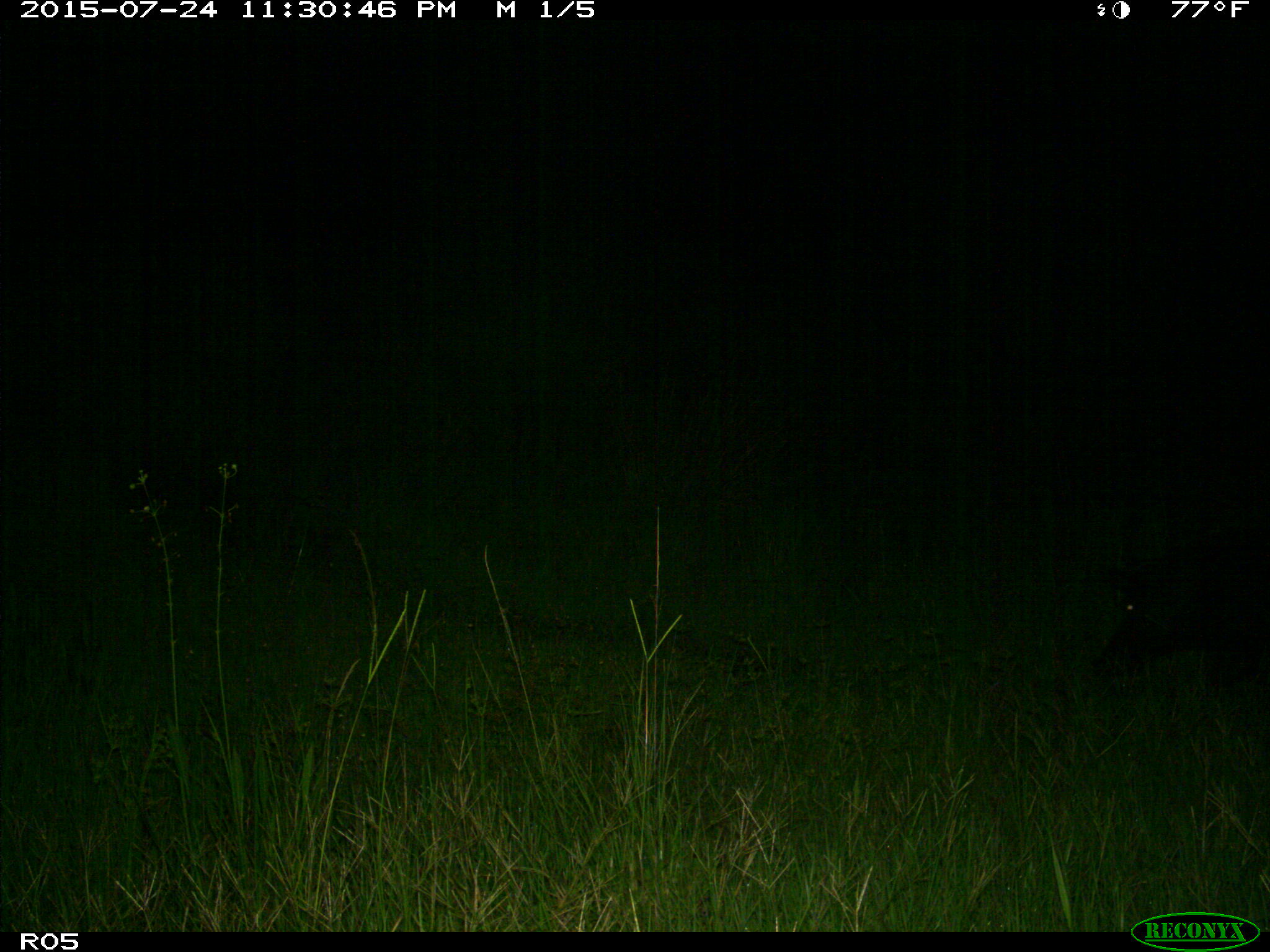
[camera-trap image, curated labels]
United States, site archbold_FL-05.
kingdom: Animalia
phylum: Chordata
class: Mammalia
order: Artiodactyla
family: Suidae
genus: Sus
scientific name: Sus scrofa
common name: wild boar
Sus scrofa (wild boar).